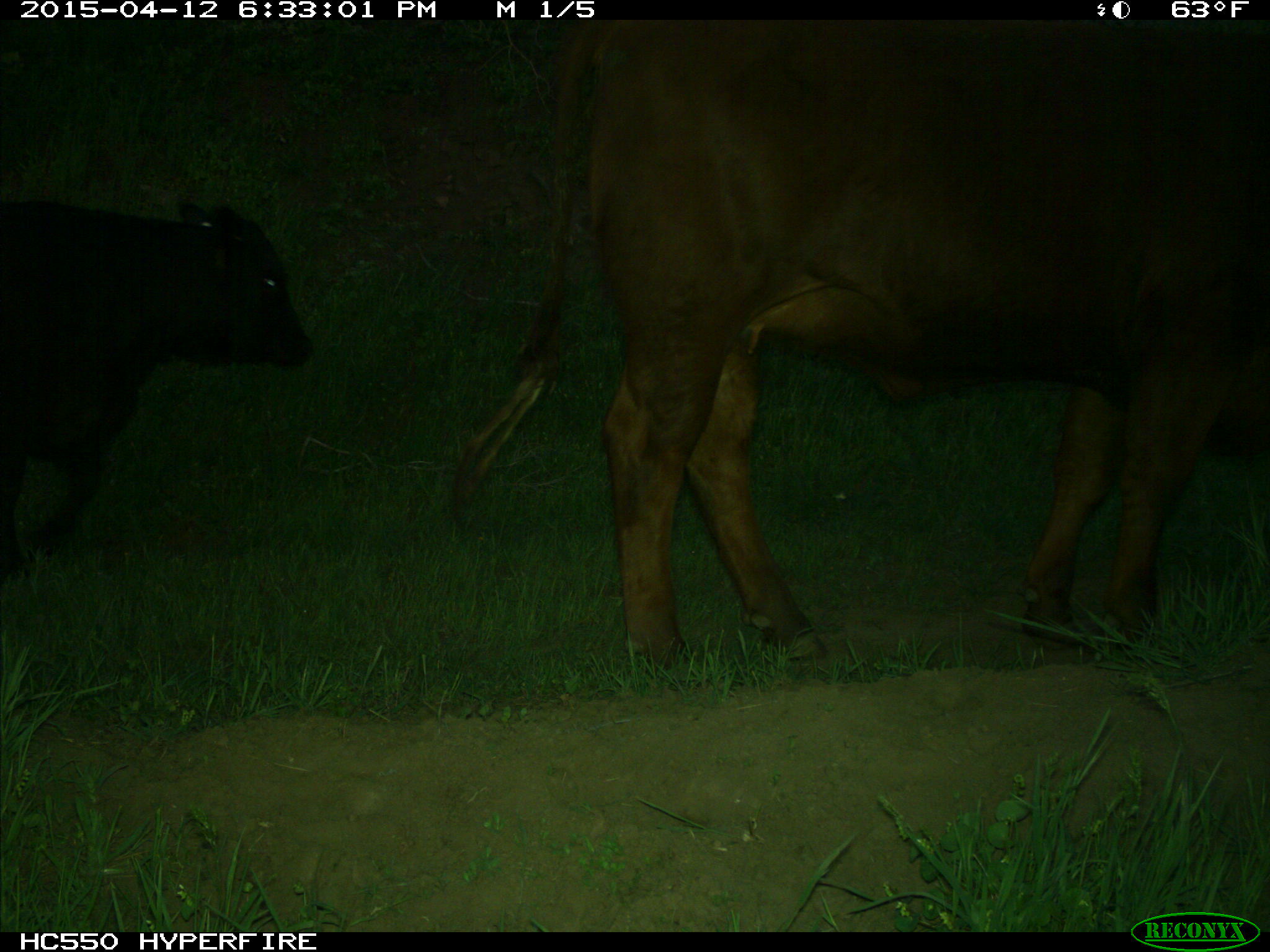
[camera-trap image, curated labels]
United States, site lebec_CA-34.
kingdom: Animalia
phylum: Chordata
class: Mammalia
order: Artiodactyla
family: Bovidae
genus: Bos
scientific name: Bos taurus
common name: domestic cow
Bos taurus (domestic cow).